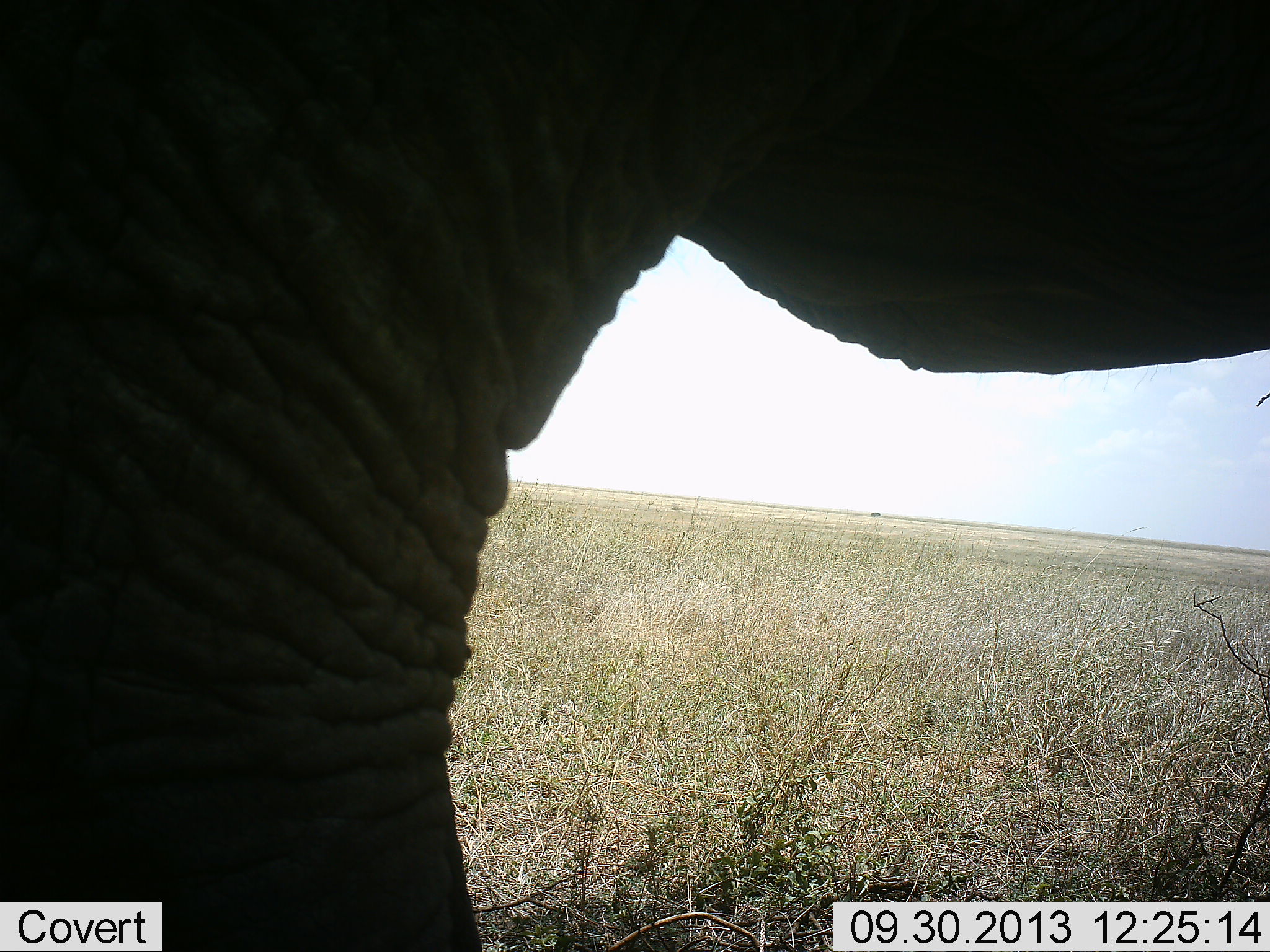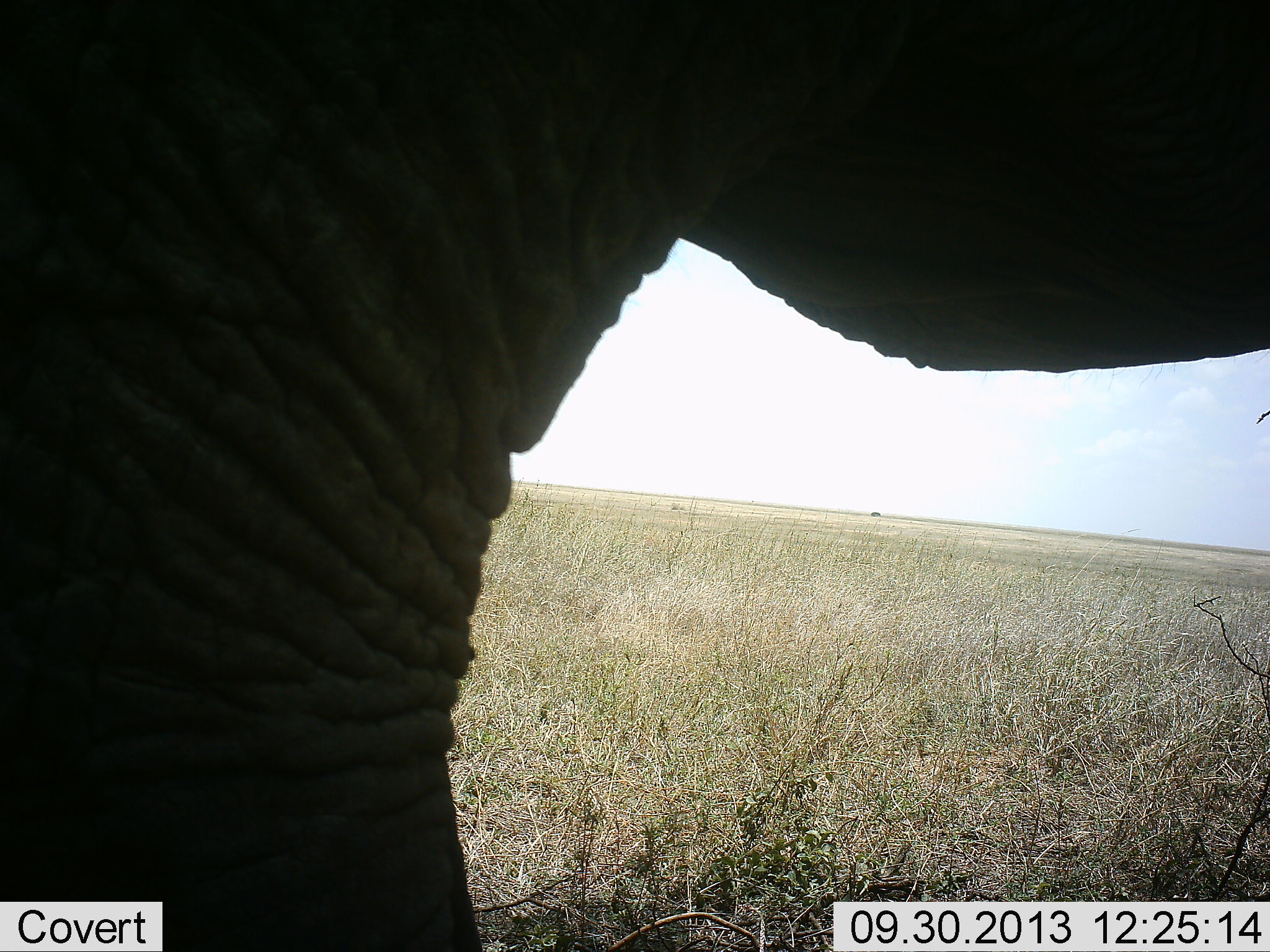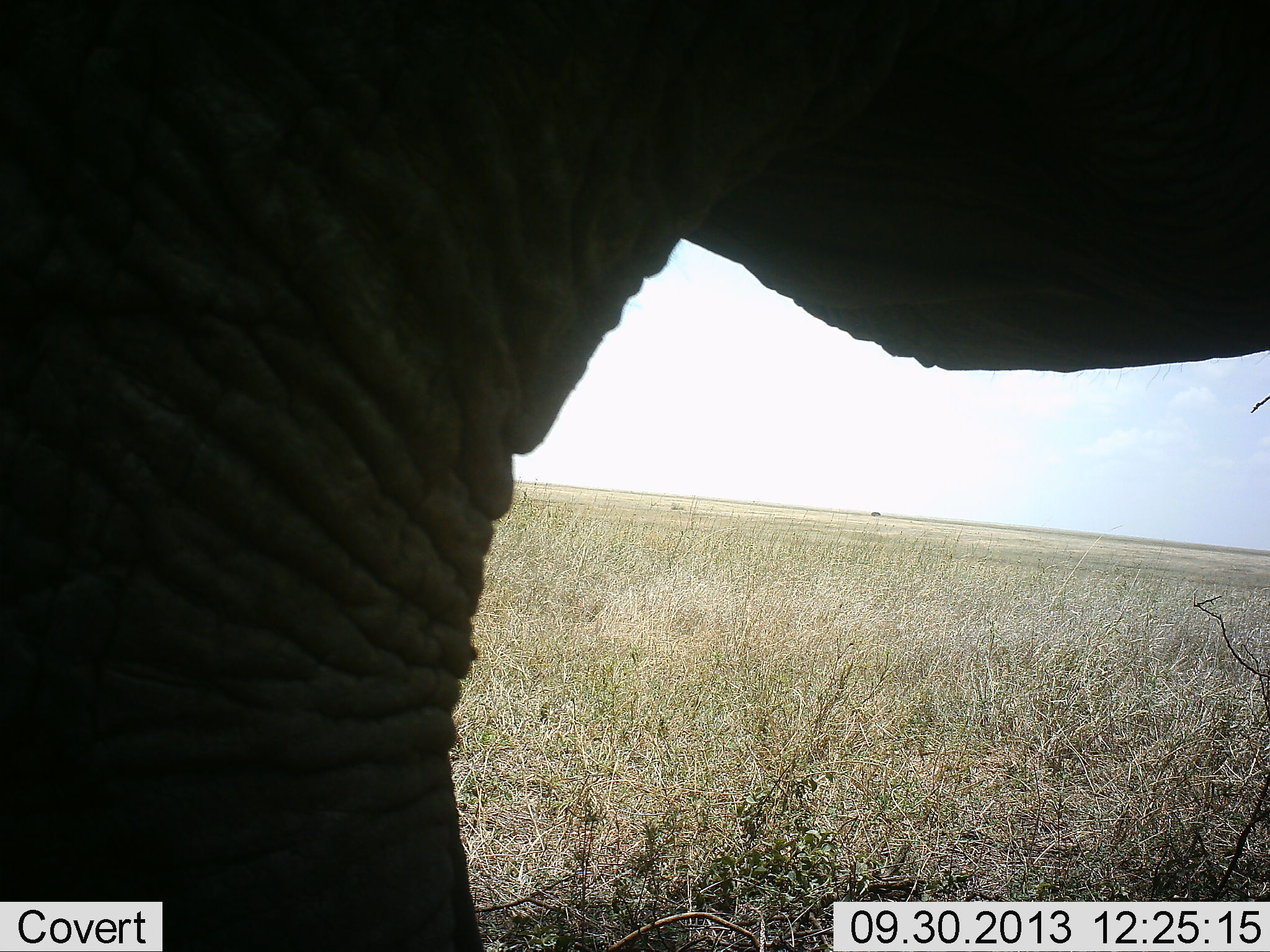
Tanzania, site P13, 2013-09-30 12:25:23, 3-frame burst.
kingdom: Animalia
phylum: Chordata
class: Mammalia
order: Proboscidea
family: Elephantidae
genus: Loxodonta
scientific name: Loxodonta africana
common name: african bush elephant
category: elephant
Elephant (african bush elephant) (Loxodonta africana), count 1. Behavior (volunteer vote fractions): standing 96%, resting 4%, moving 0%, interacting 4%. Young present (vote fraction): 0%. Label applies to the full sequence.